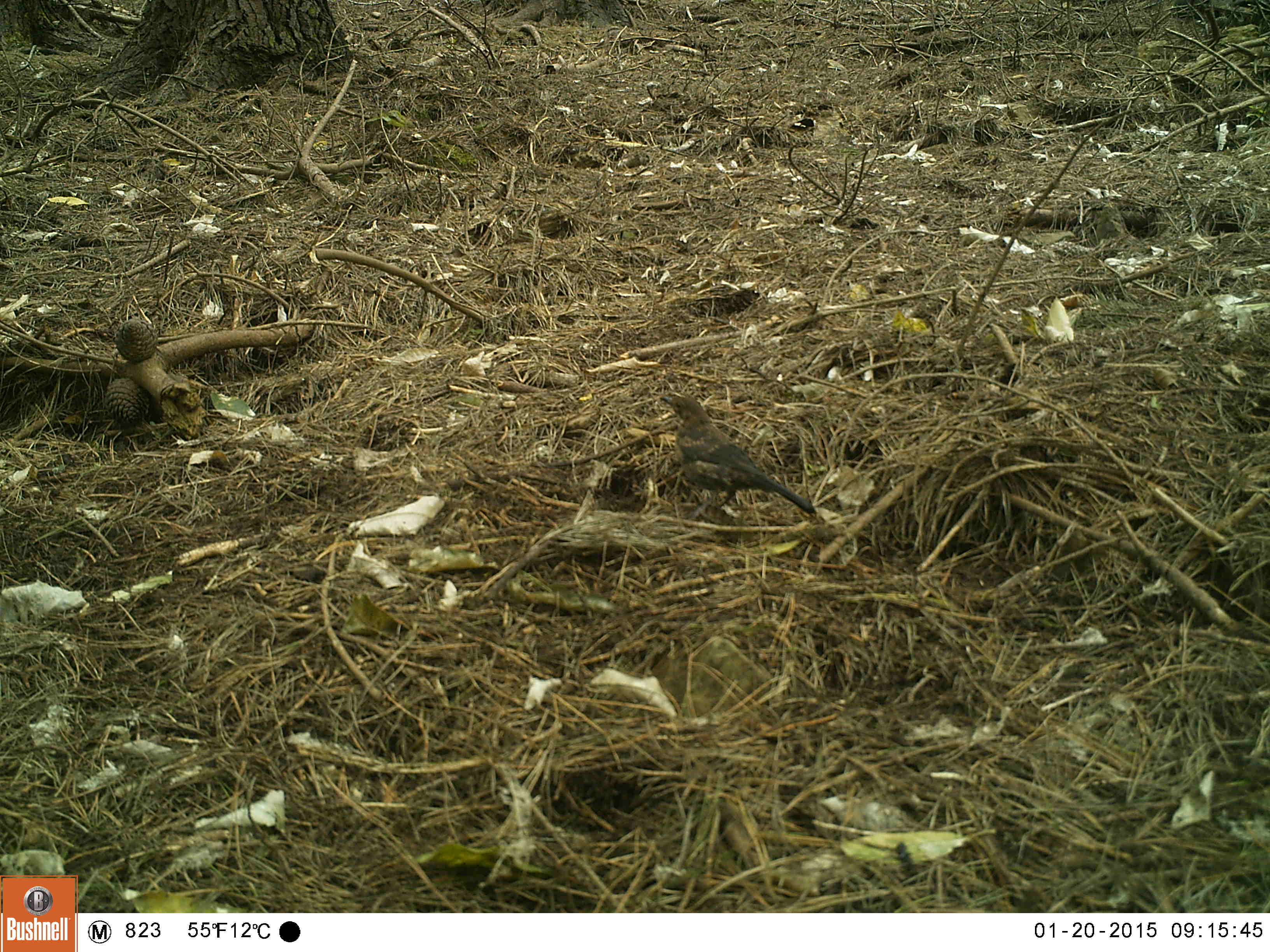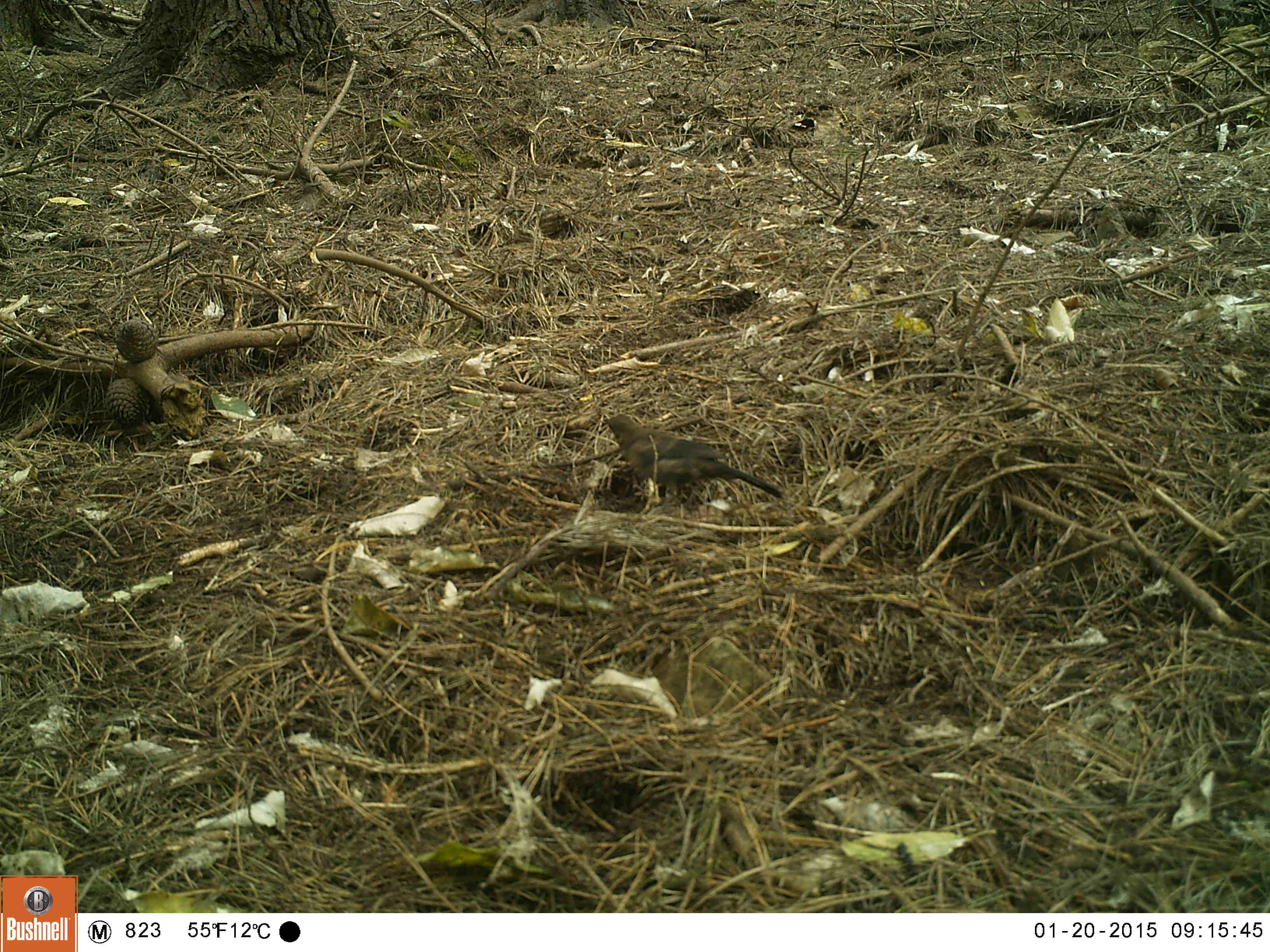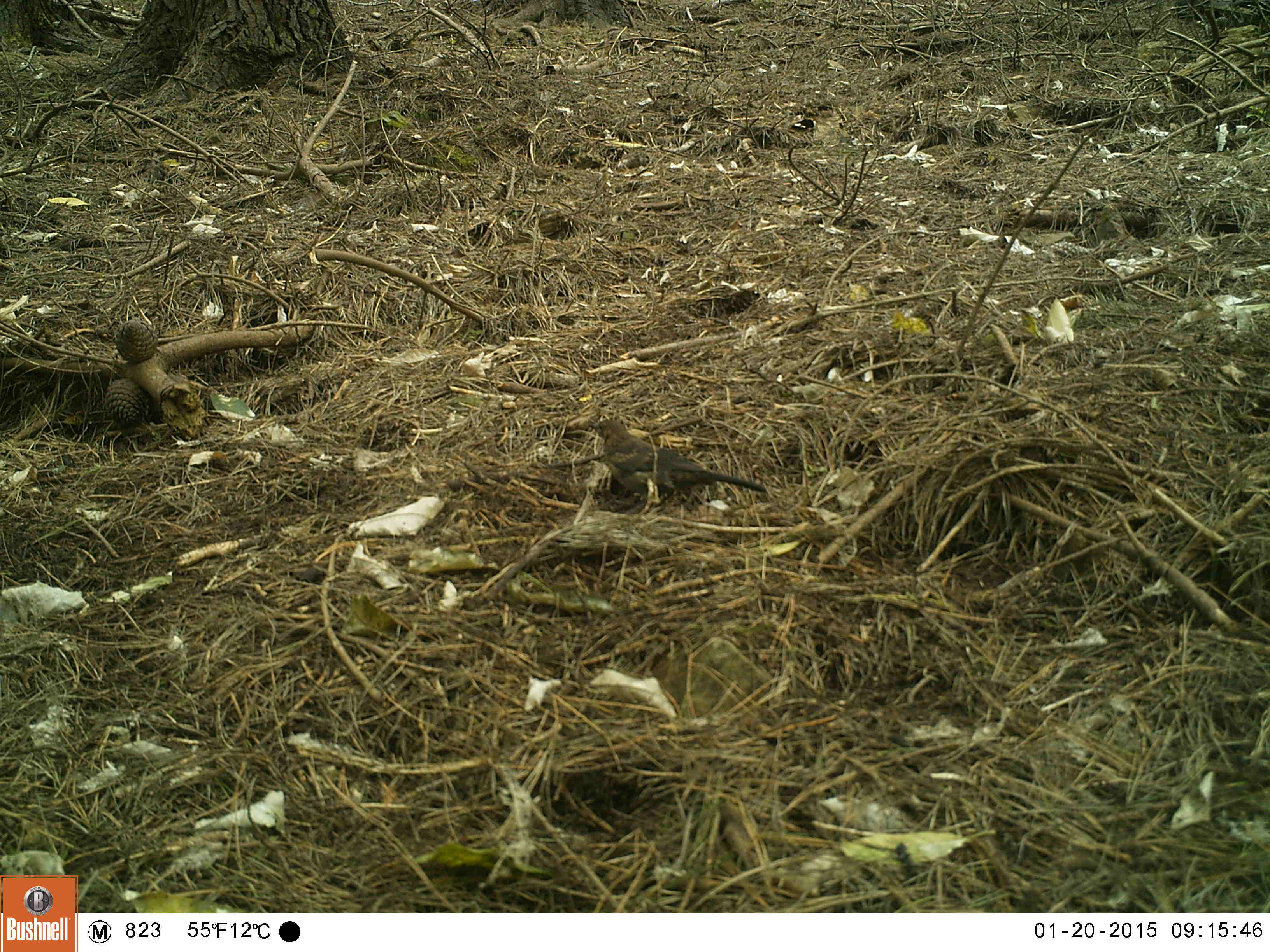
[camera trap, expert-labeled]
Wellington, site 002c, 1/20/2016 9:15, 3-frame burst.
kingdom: Animalia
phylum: Chordata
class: Aves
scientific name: Aves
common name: bird